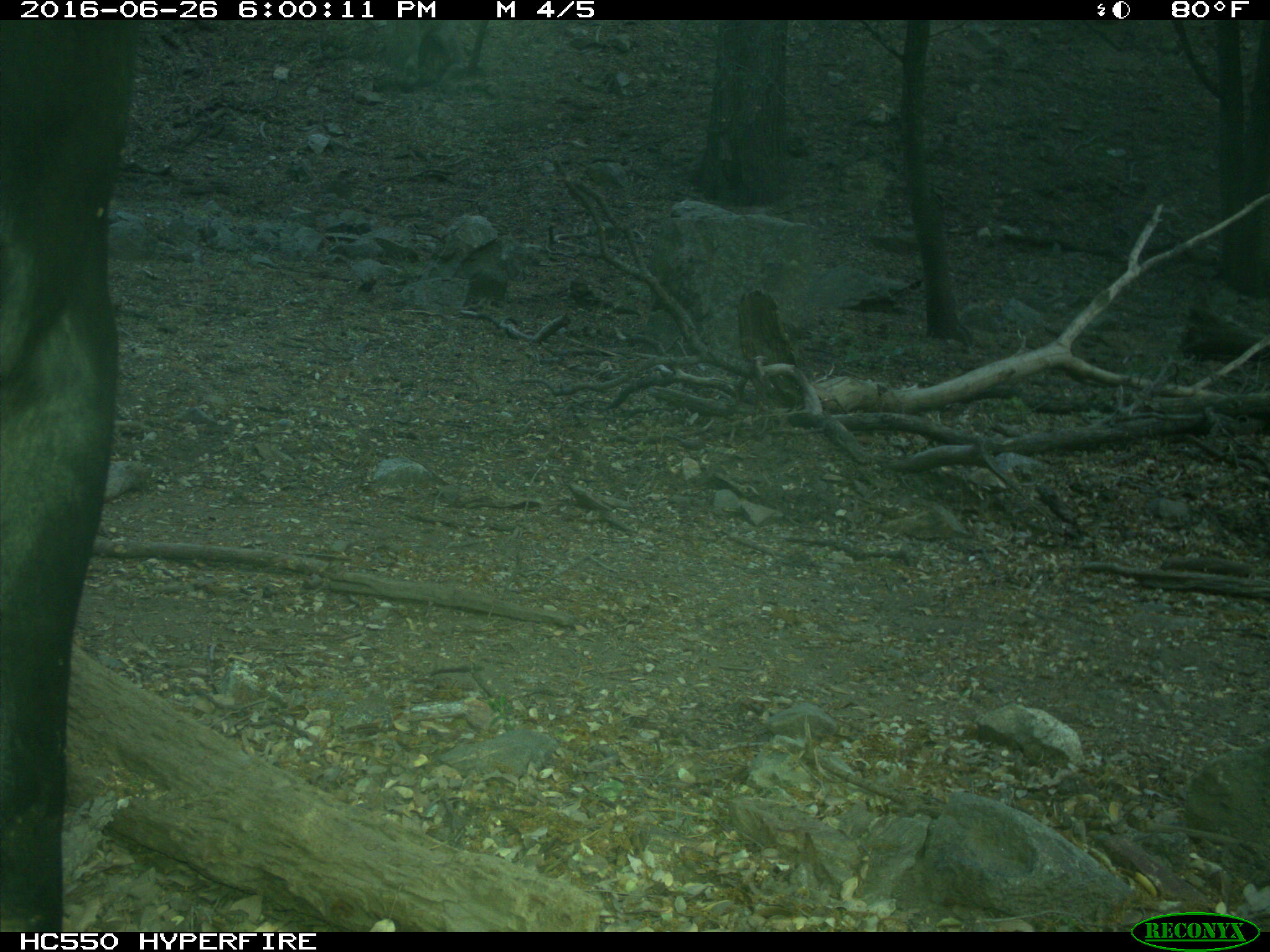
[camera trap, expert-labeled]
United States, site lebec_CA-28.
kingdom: Animalia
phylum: Chordata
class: Mammalia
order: Artiodactyla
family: Bovidae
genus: Bos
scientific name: Bos taurus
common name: domestic cow